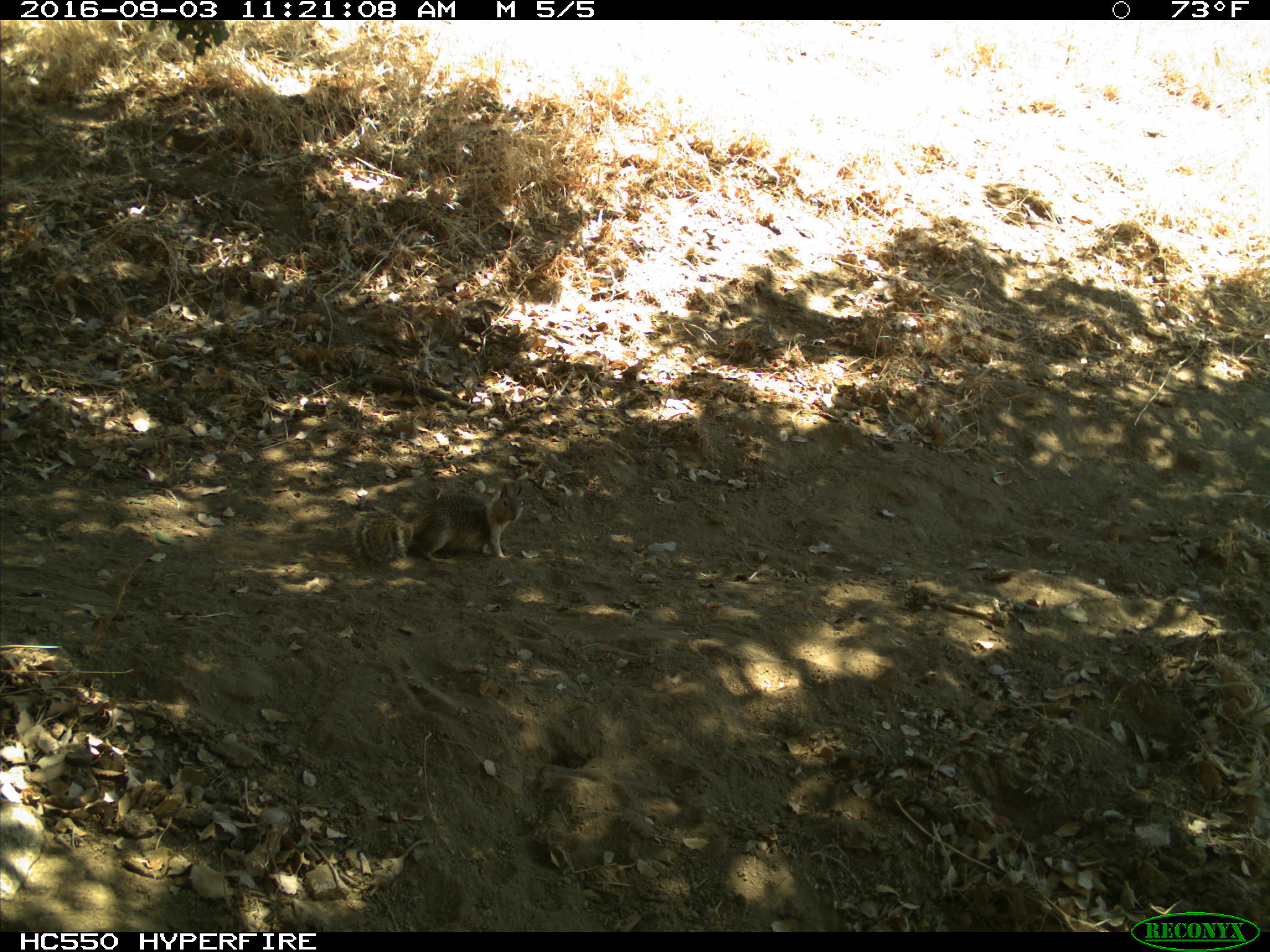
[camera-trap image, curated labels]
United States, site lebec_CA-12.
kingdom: Animalia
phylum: Chordata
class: Mammalia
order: Rodentia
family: Sciuridae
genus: Otospermophilus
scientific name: Otospermophilus beecheyi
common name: california ground squirrel